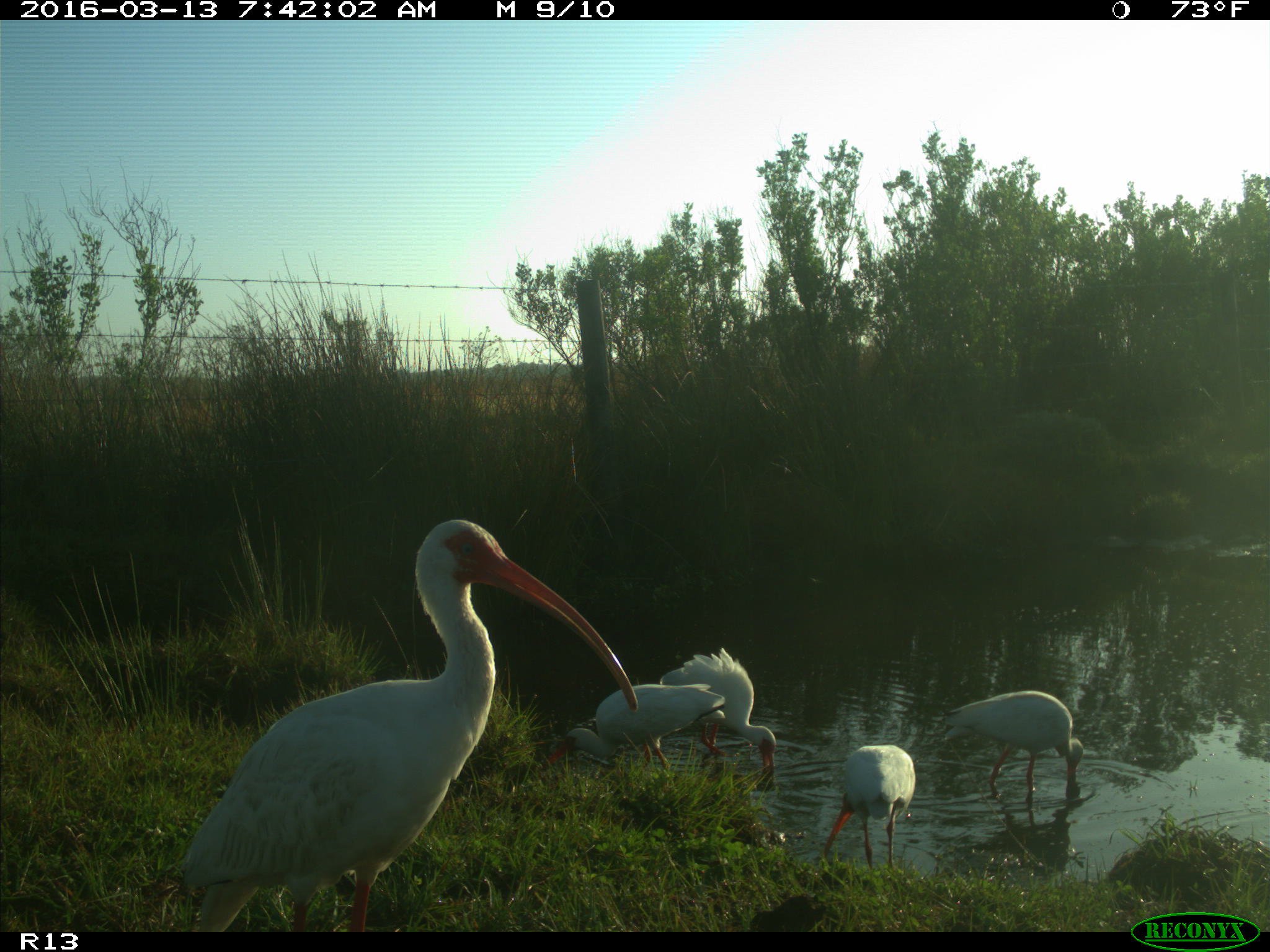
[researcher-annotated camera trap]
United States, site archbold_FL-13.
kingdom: Animalia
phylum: Chordata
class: Aves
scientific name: Aves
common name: birds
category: unidentified bird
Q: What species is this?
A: Unidentified bird (birds) (Aves).